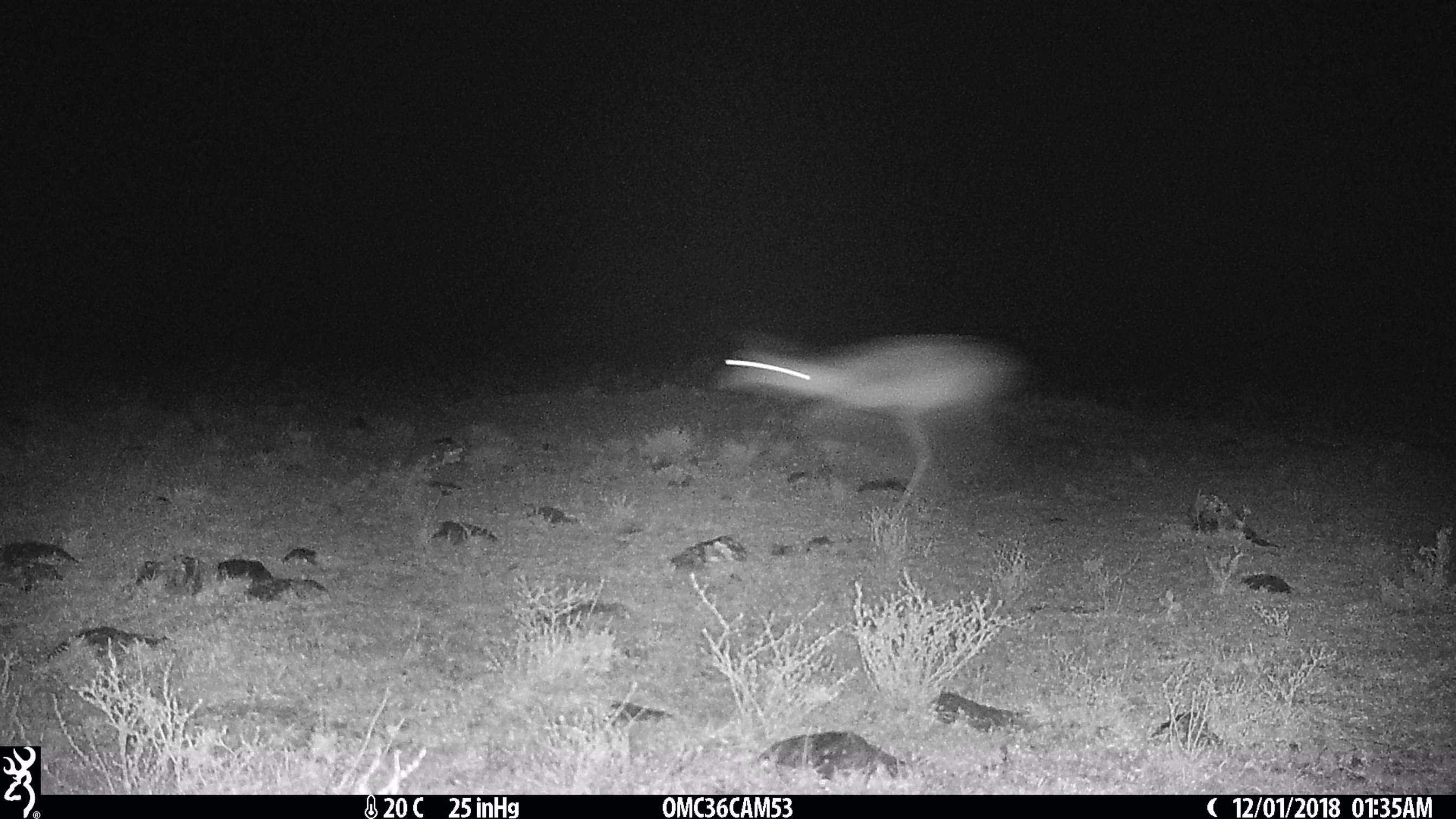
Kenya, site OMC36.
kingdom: Animalia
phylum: Chordata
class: Mammalia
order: Artiodactyla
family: Bovidae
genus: Madoqua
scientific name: Madoqua kirkii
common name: kirk's dik-dik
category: dikdik